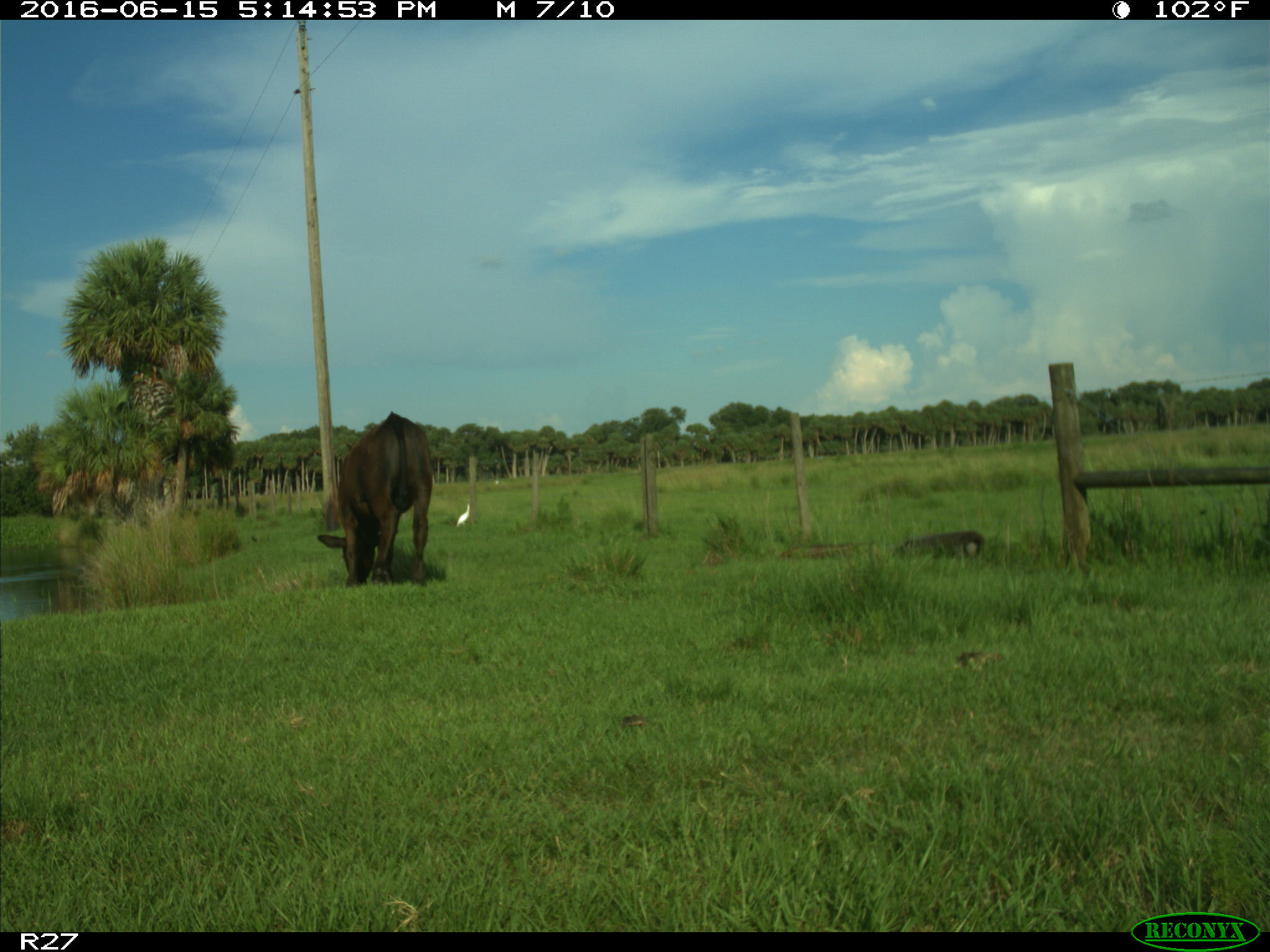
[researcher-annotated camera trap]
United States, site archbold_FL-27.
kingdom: Animalia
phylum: Chordata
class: Mammalia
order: Artiodactyla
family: Bovidae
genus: Bos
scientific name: Bos taurus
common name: domestic cow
Bos taurus (domestic cow).